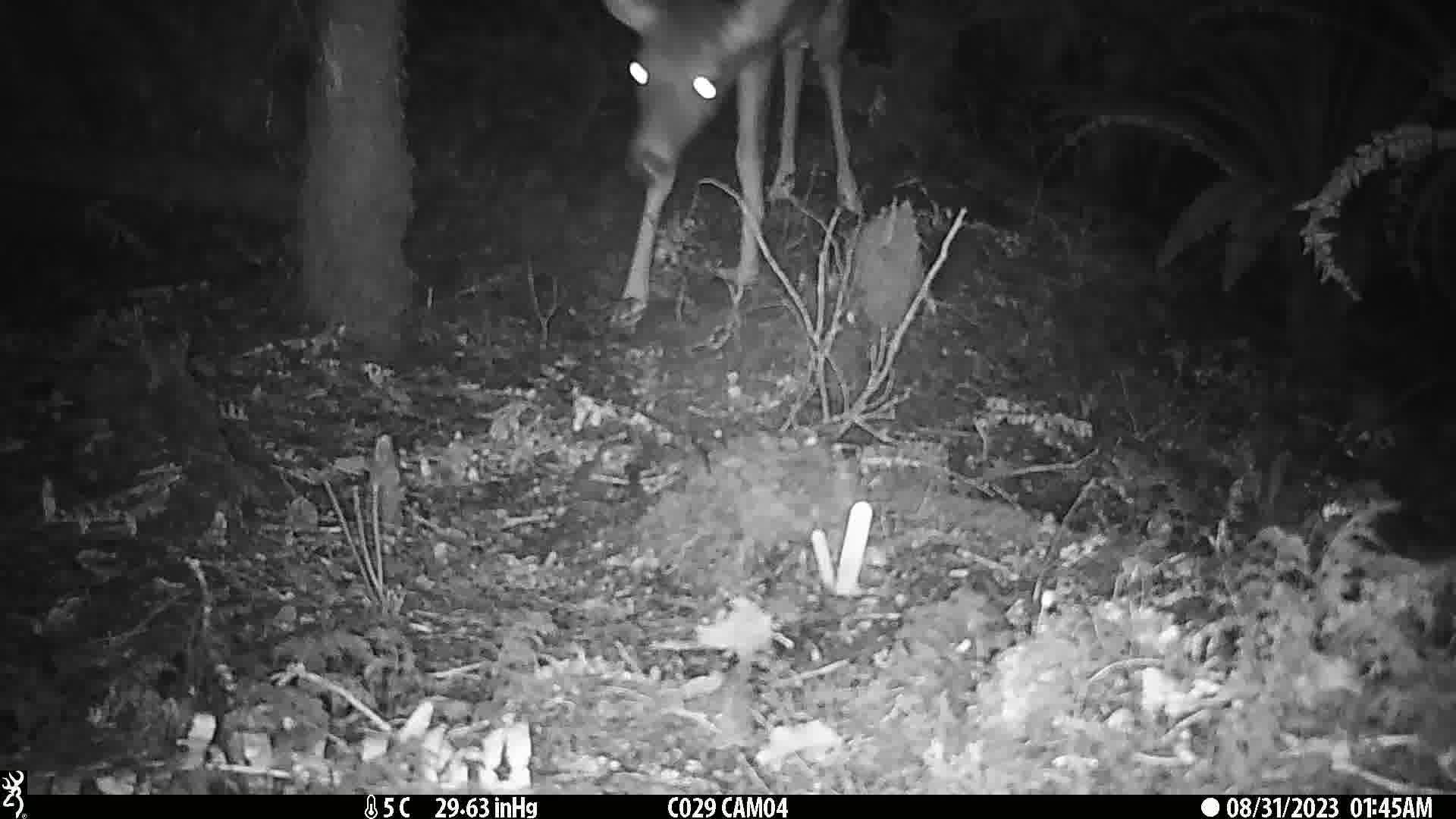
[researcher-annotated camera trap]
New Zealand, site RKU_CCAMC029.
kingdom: Animalia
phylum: Chordata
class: Mammalia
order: Artiodactyla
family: Cervidae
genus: Odocoileus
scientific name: Odocoileus virginianus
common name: white-tailed deer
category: white tailed deer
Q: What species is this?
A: White tailed deer (white-tailed deer) (Odocoileus virginianus).